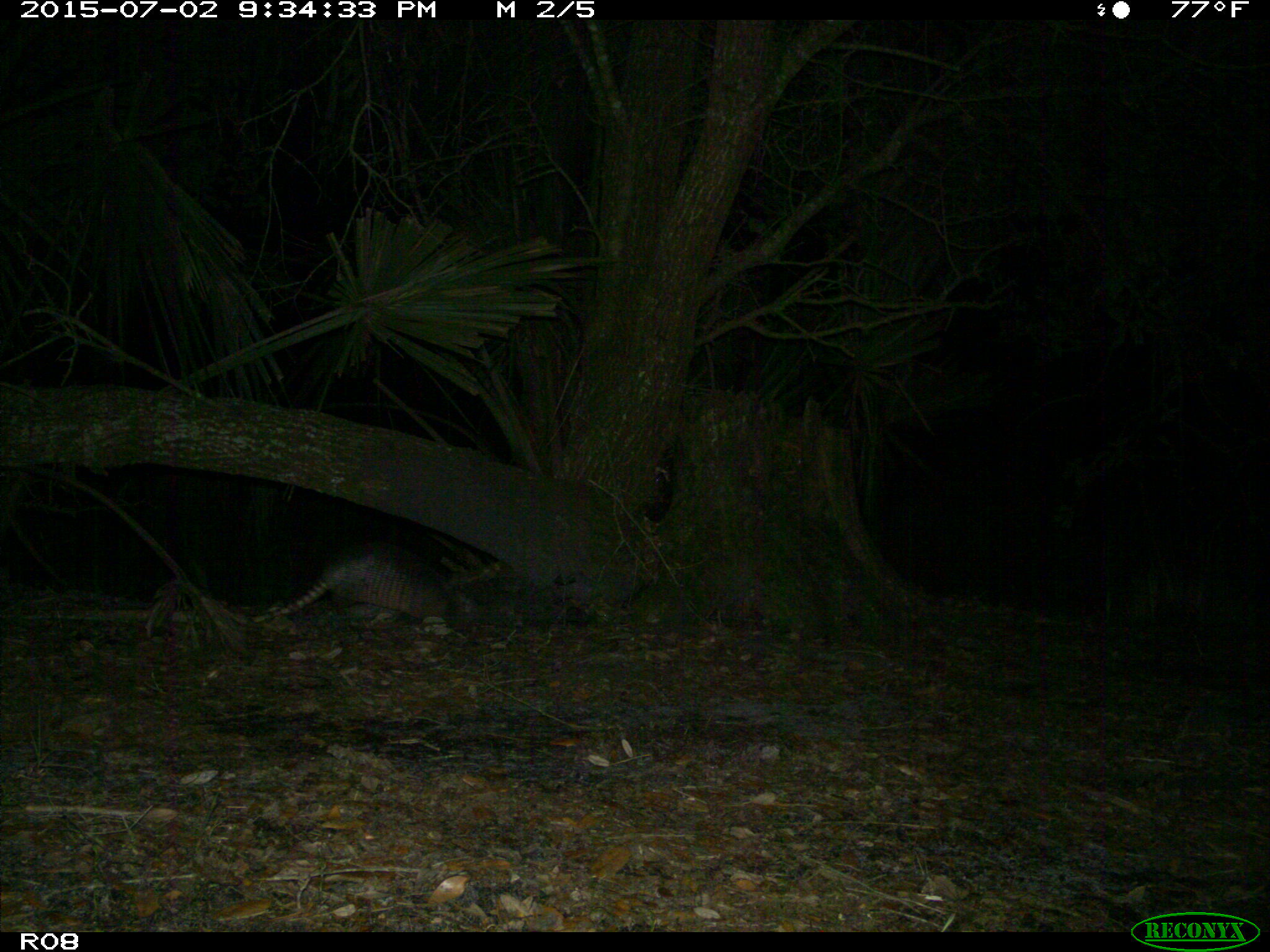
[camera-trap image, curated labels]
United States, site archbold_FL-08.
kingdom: Animalia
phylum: Chordata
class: Mammalia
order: Cingulata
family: Dasypodidae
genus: Dasypus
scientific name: Dasypus novemcinctus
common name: nine-banded armadillo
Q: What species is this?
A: Dasypus novemcinctus (nine-banded armadillo).